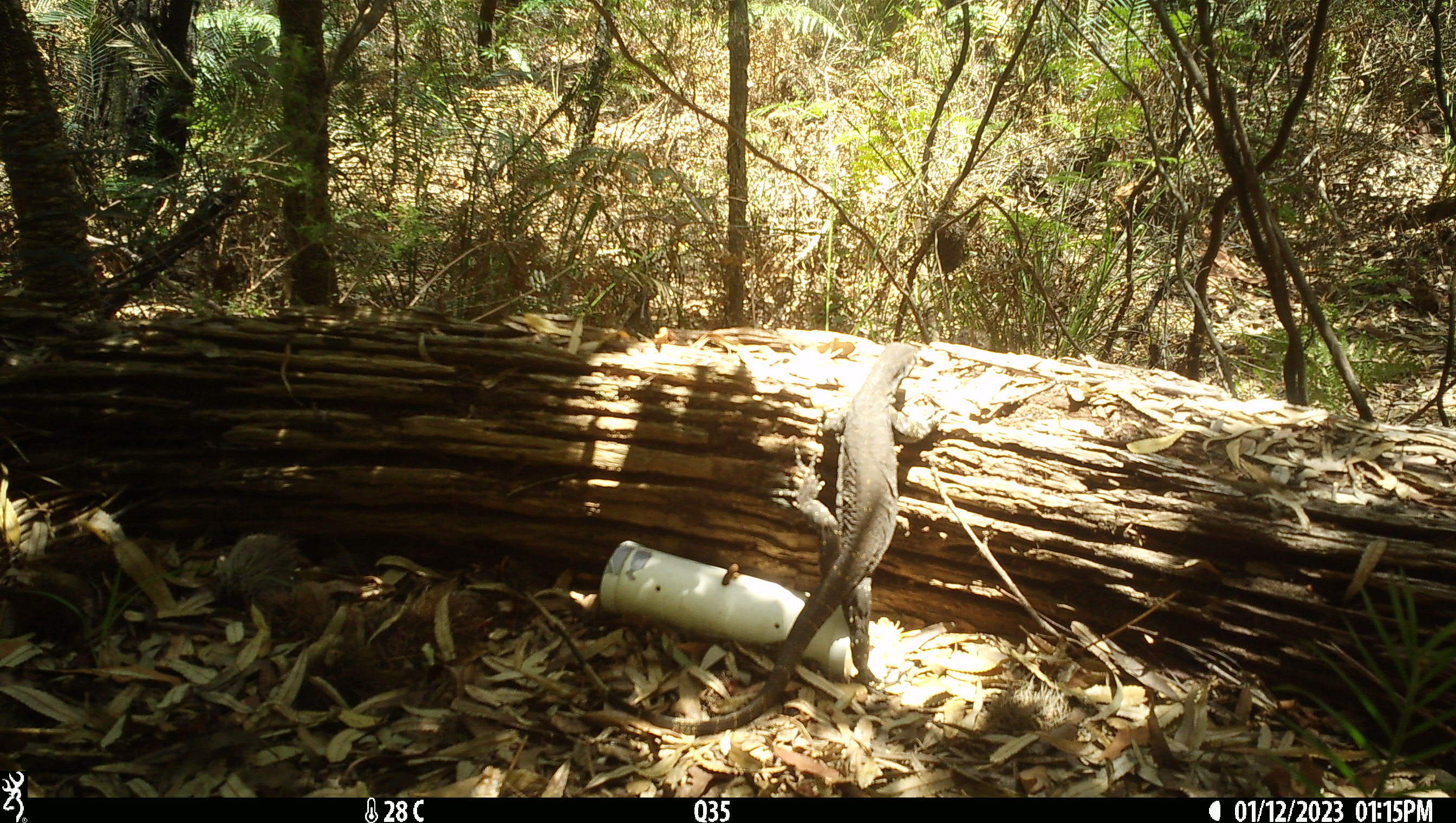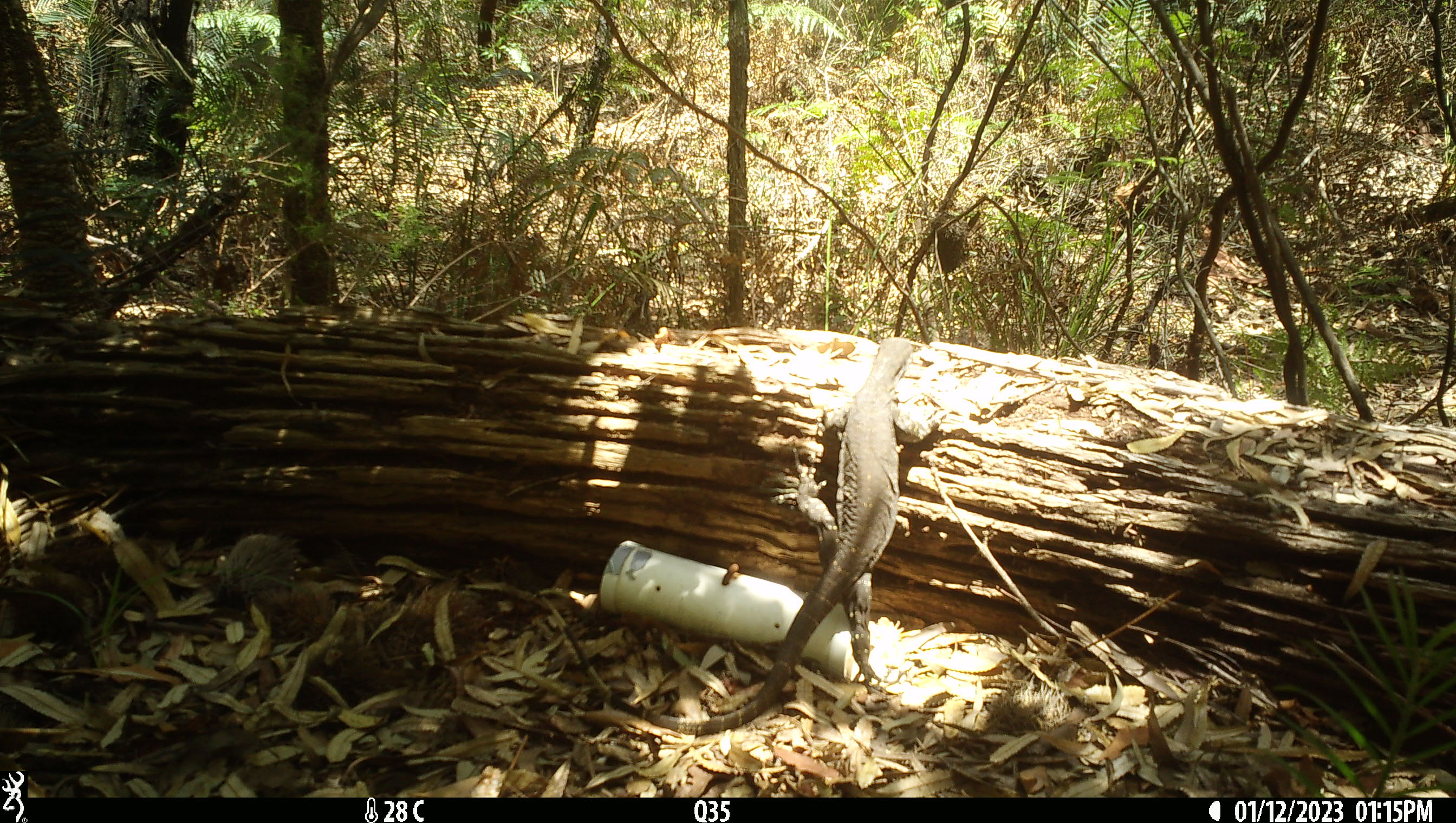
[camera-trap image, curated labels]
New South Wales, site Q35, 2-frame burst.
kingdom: Animalia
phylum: Chordata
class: Reptilia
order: Squamata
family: Varanidae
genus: Varanus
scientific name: Varanus varius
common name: lace monitor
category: goanna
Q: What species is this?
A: Goanna (lace monitor) (Varanus varius).